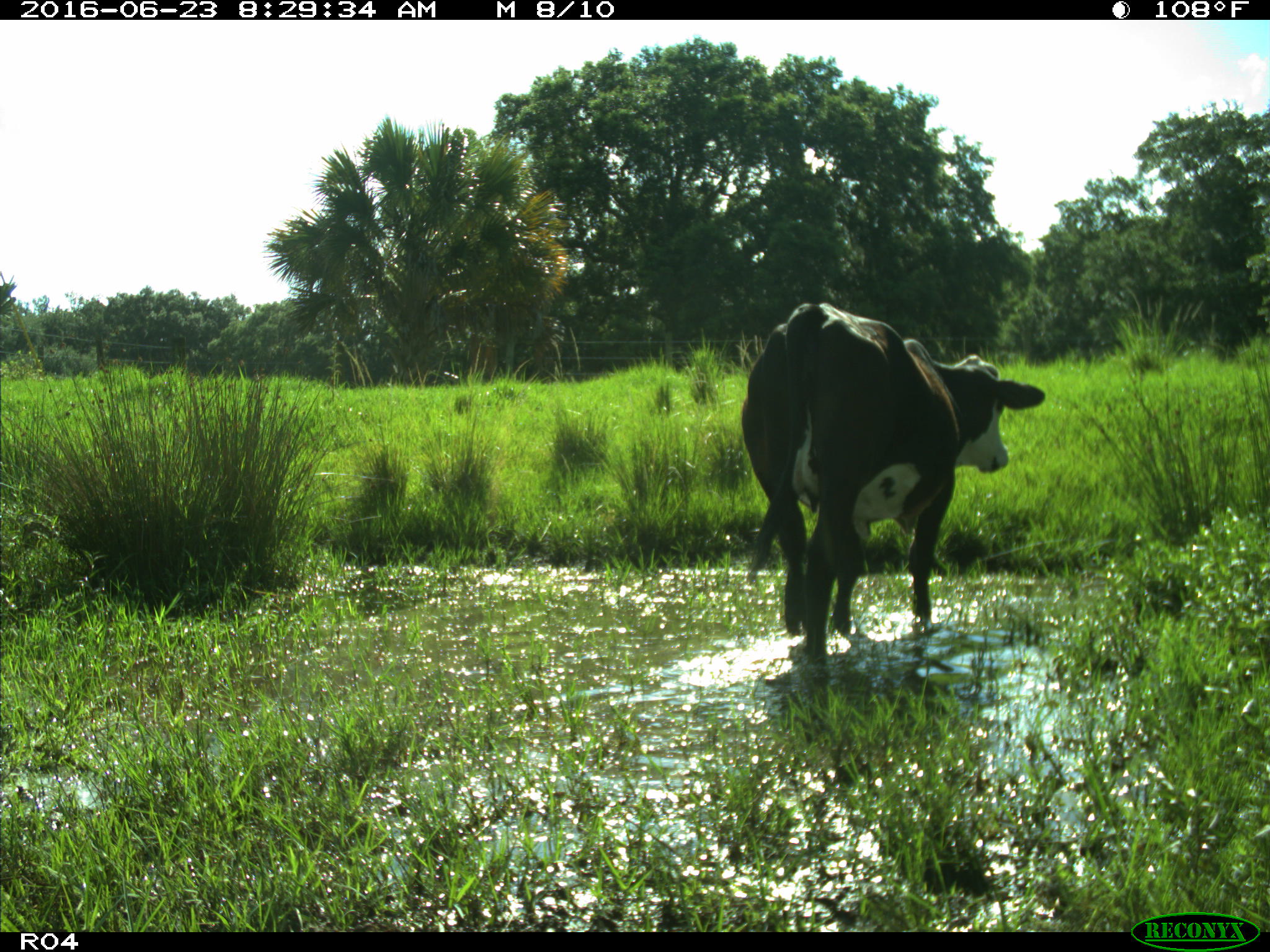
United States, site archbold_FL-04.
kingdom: Animalia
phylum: Chordata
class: Mammalia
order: Artiodactyla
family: Bovidae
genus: Bos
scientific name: Bos taurus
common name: domestic cow